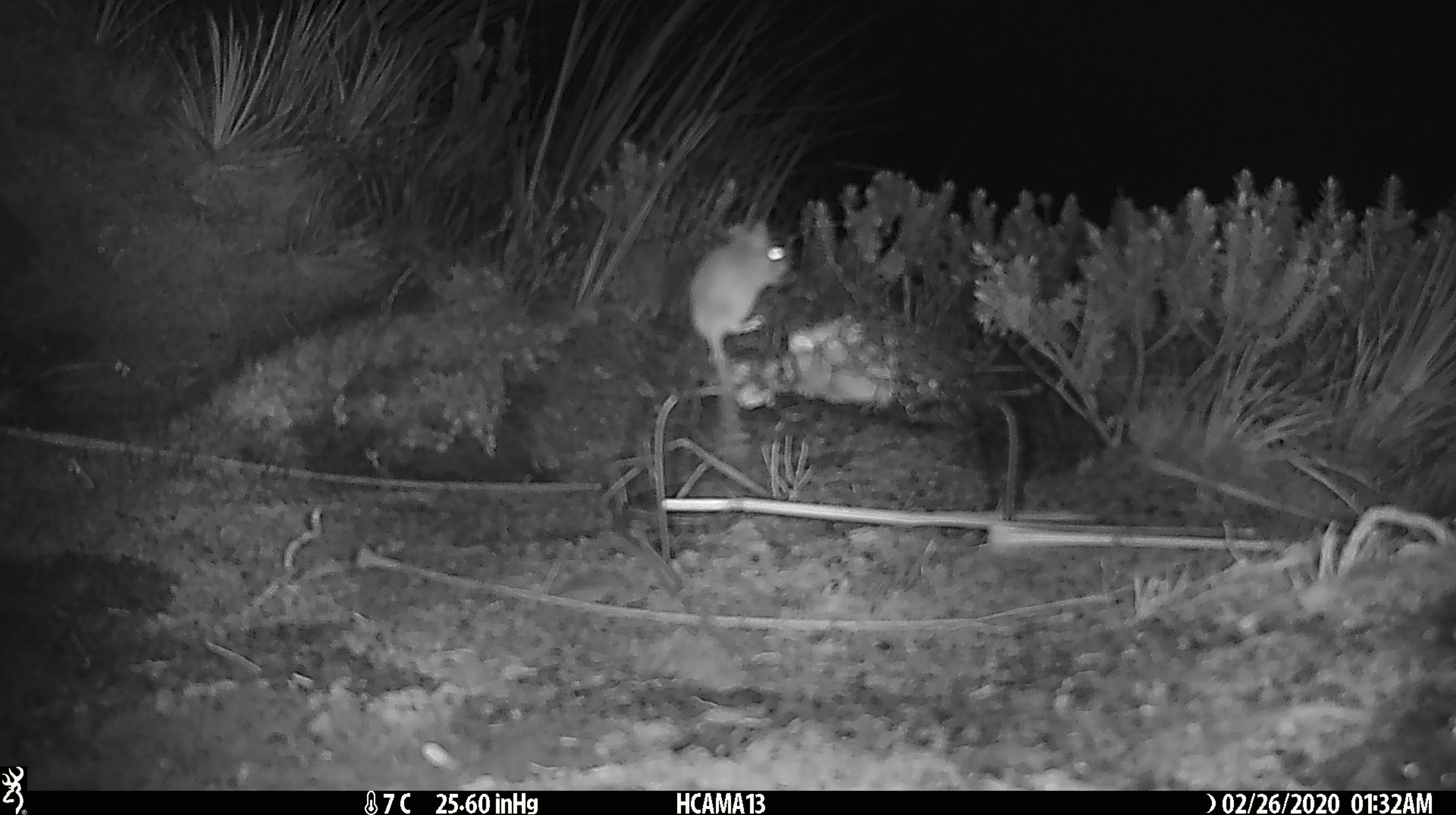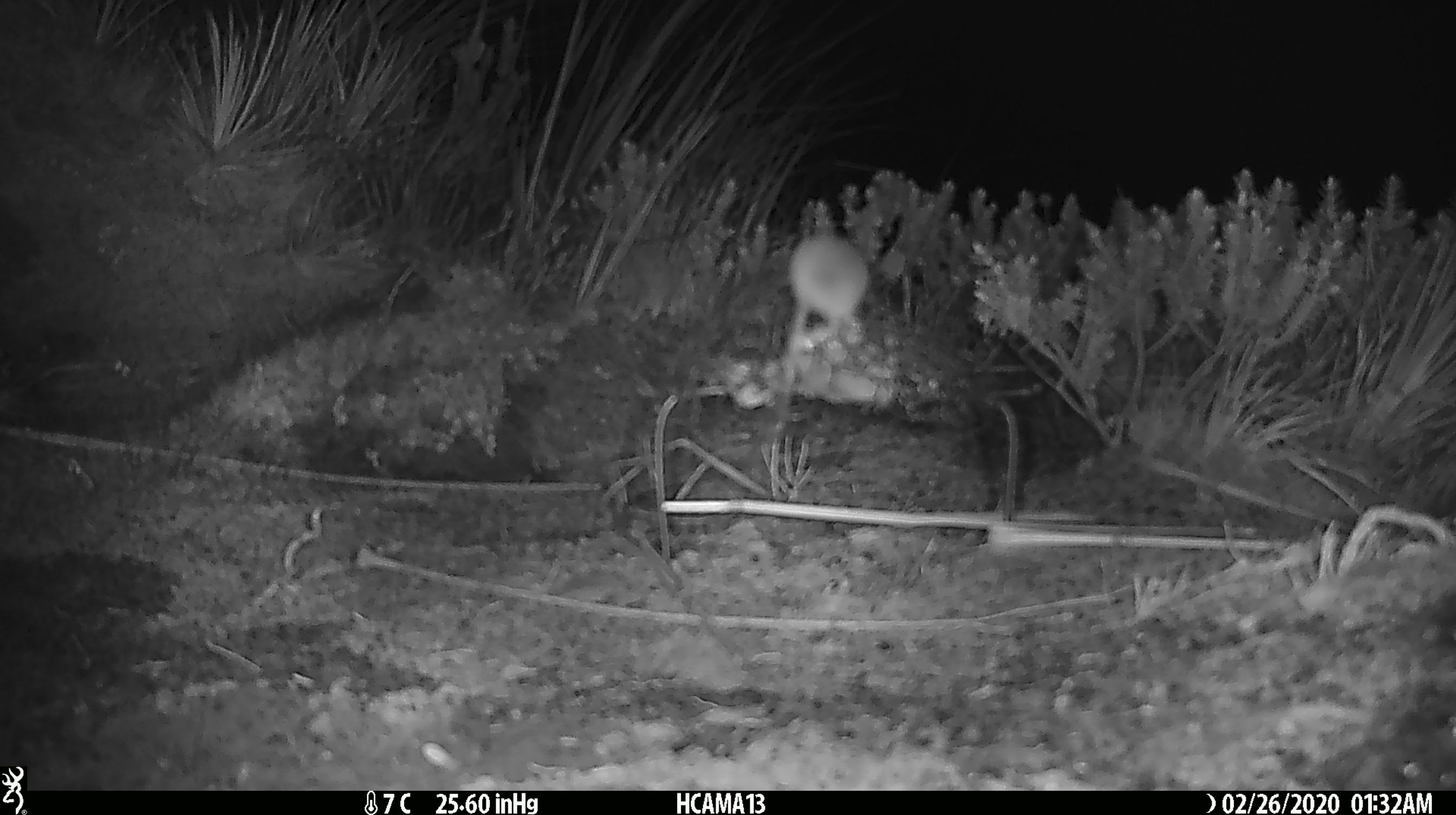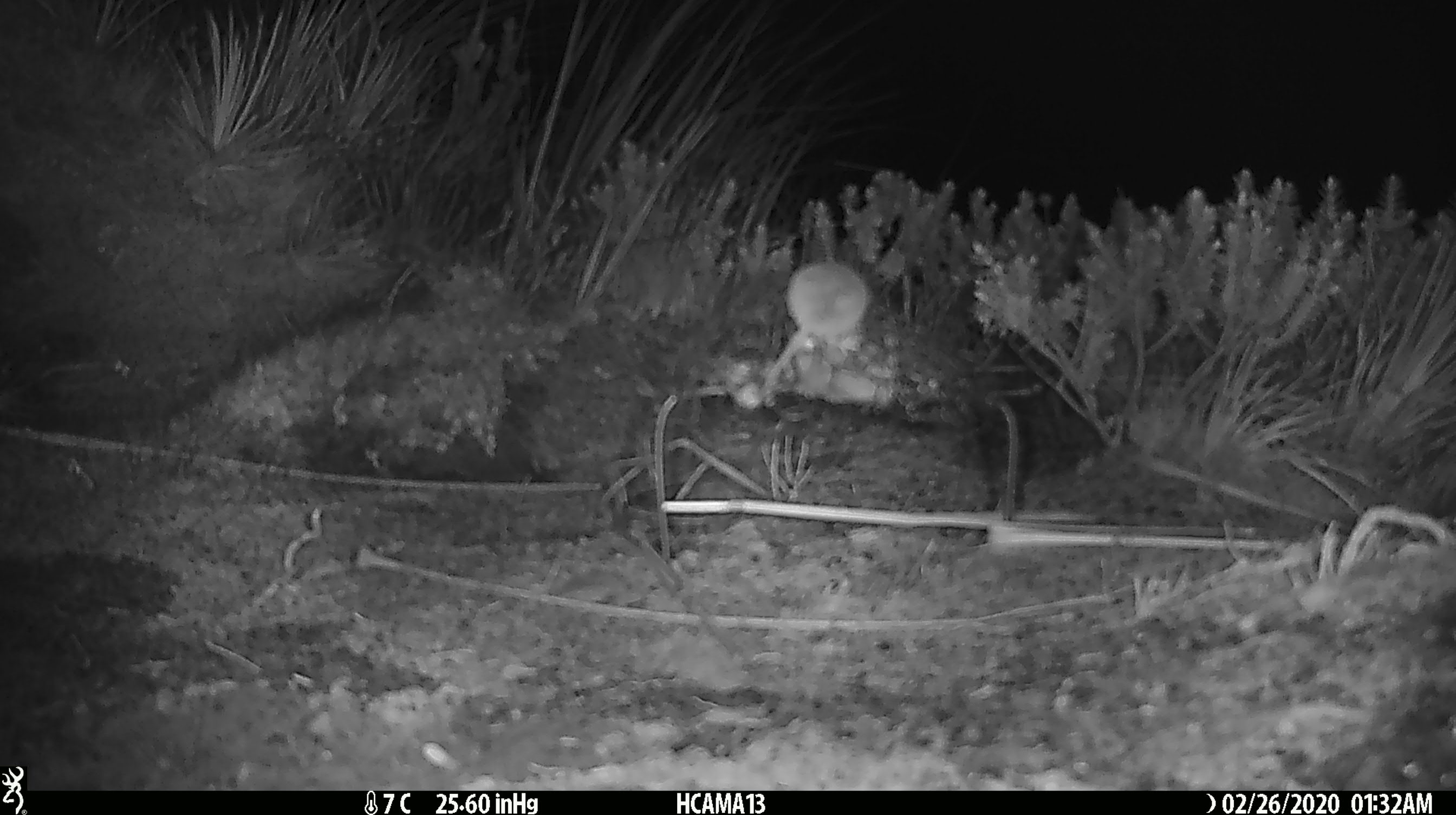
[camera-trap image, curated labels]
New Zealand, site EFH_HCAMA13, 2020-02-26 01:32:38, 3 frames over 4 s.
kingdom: Animalia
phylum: Chordata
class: Mammalia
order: Rodentia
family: Muridae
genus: Mus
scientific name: Mus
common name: mouse